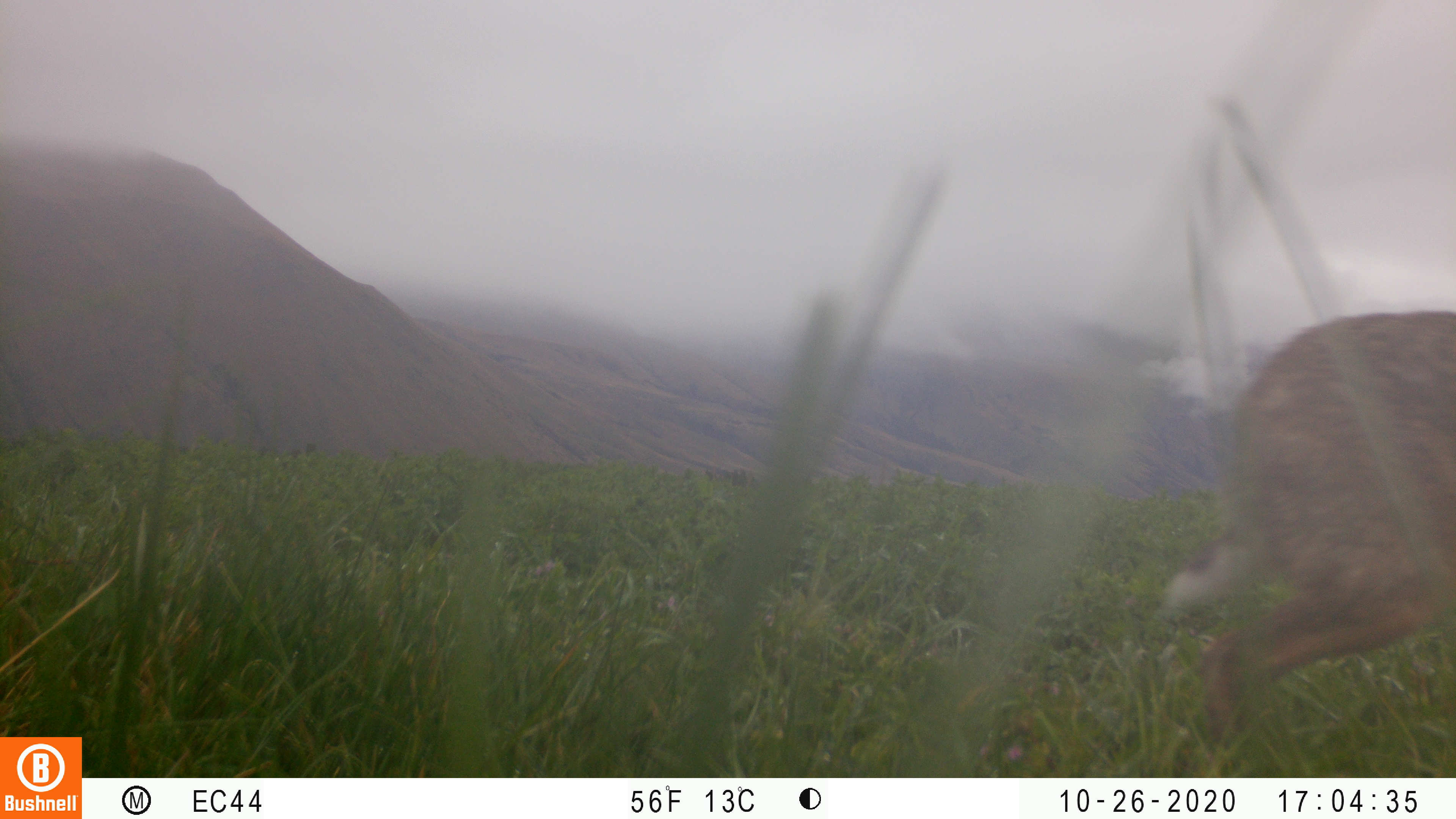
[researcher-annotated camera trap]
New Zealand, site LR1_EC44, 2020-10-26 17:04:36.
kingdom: Animalia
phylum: Chordata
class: Mammalia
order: Lagomorpha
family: Leporidae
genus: Lepus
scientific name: Lepus europaeus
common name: brown hare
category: hare